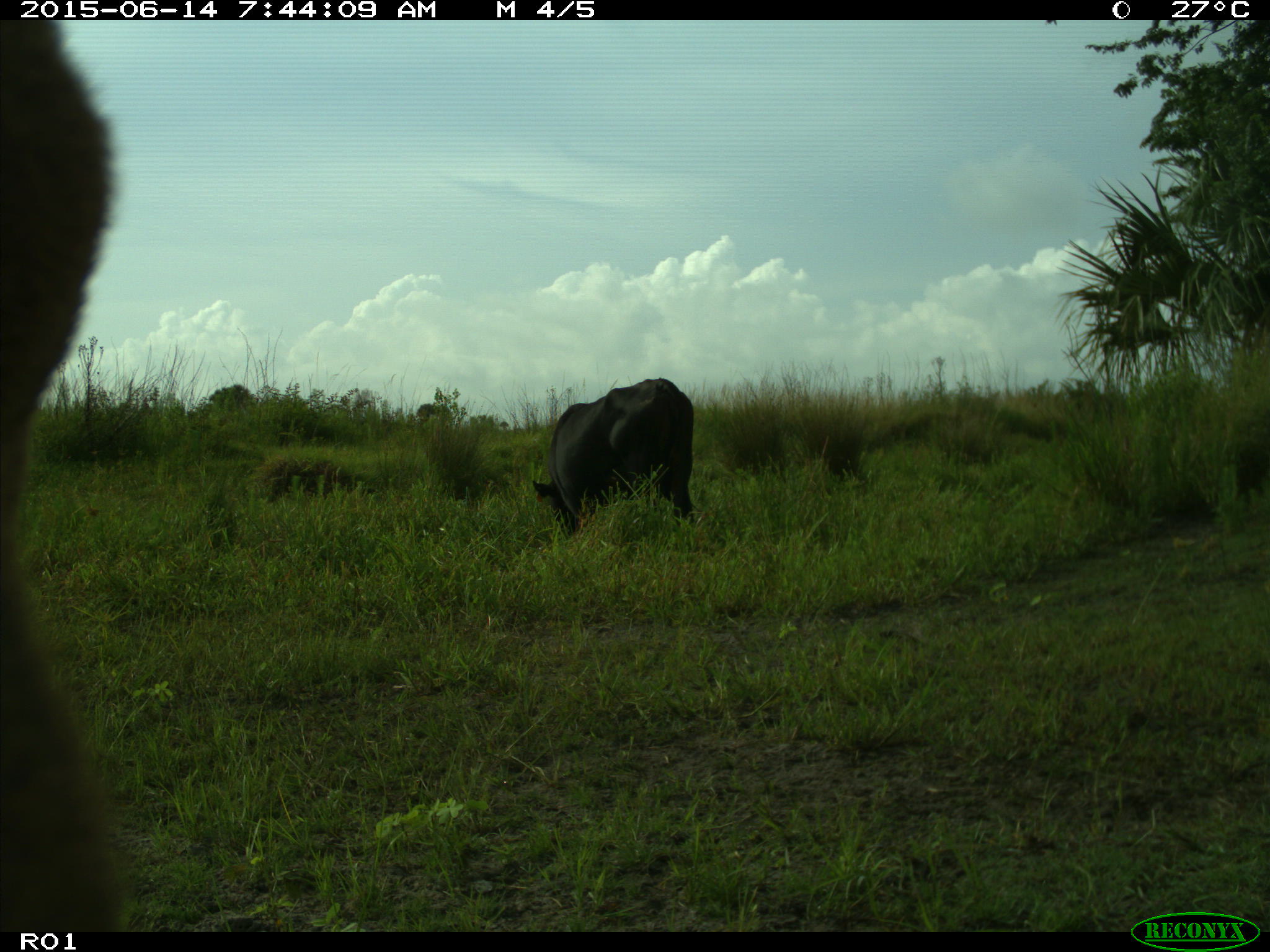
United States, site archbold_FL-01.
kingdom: Animalia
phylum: Chordata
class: Mammalia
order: Artiodactyla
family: Bovidae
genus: Bos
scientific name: Bos taurus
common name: domestic cow